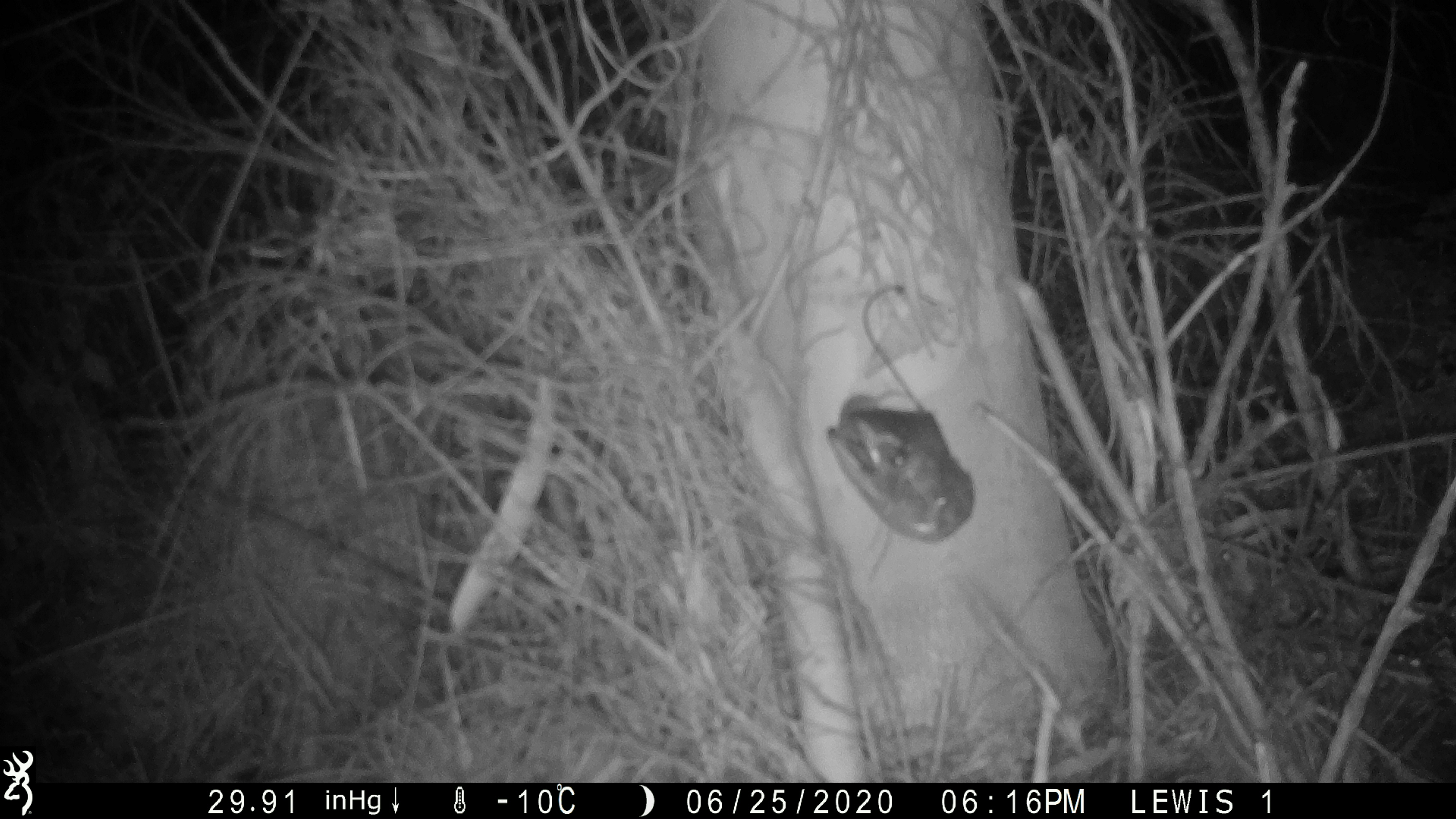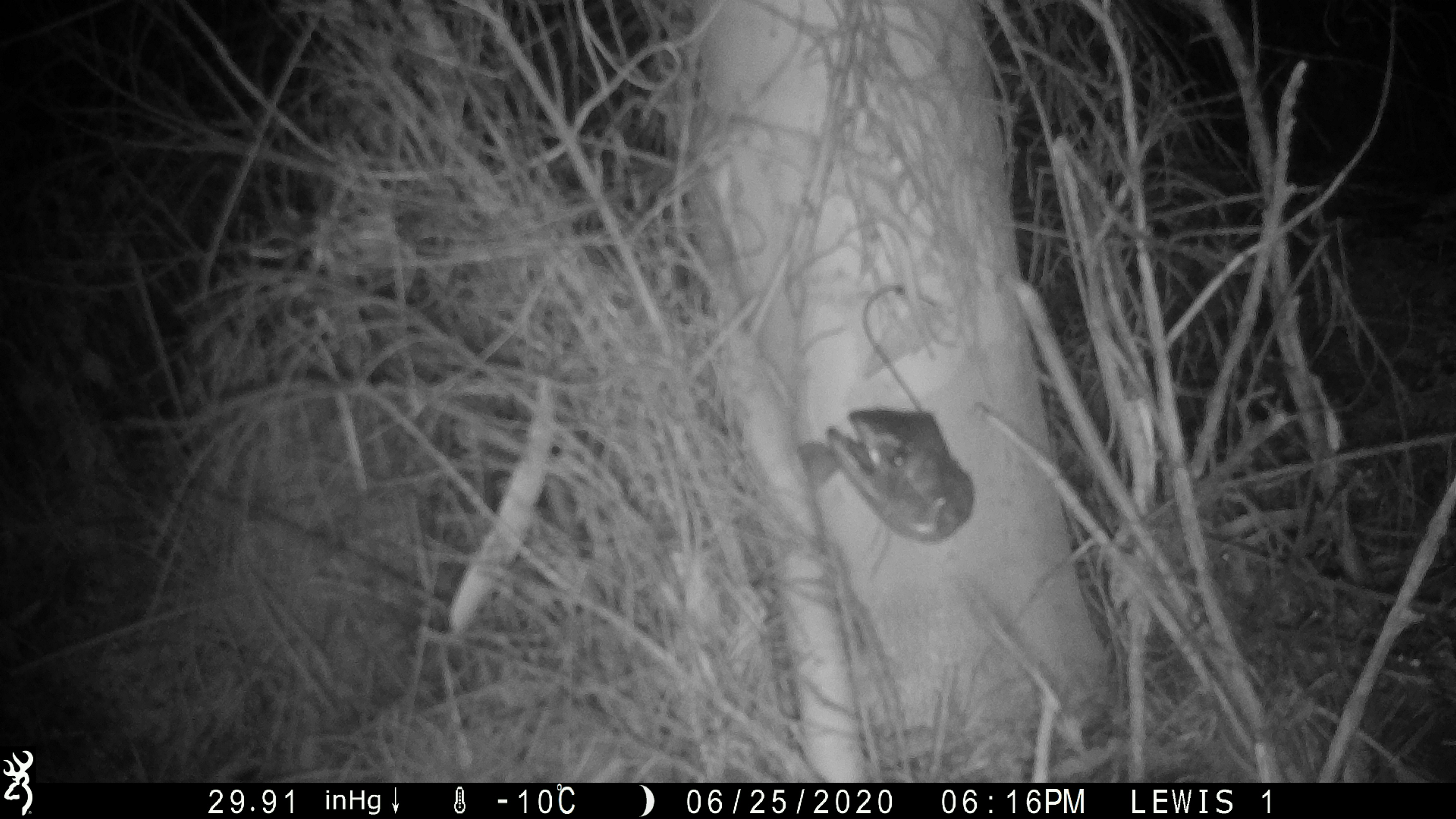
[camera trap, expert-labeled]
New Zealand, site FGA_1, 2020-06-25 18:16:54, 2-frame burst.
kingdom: Animalia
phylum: Chordata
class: Mammalia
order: Rodentia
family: Muridae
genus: Mus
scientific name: Mus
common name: mouse